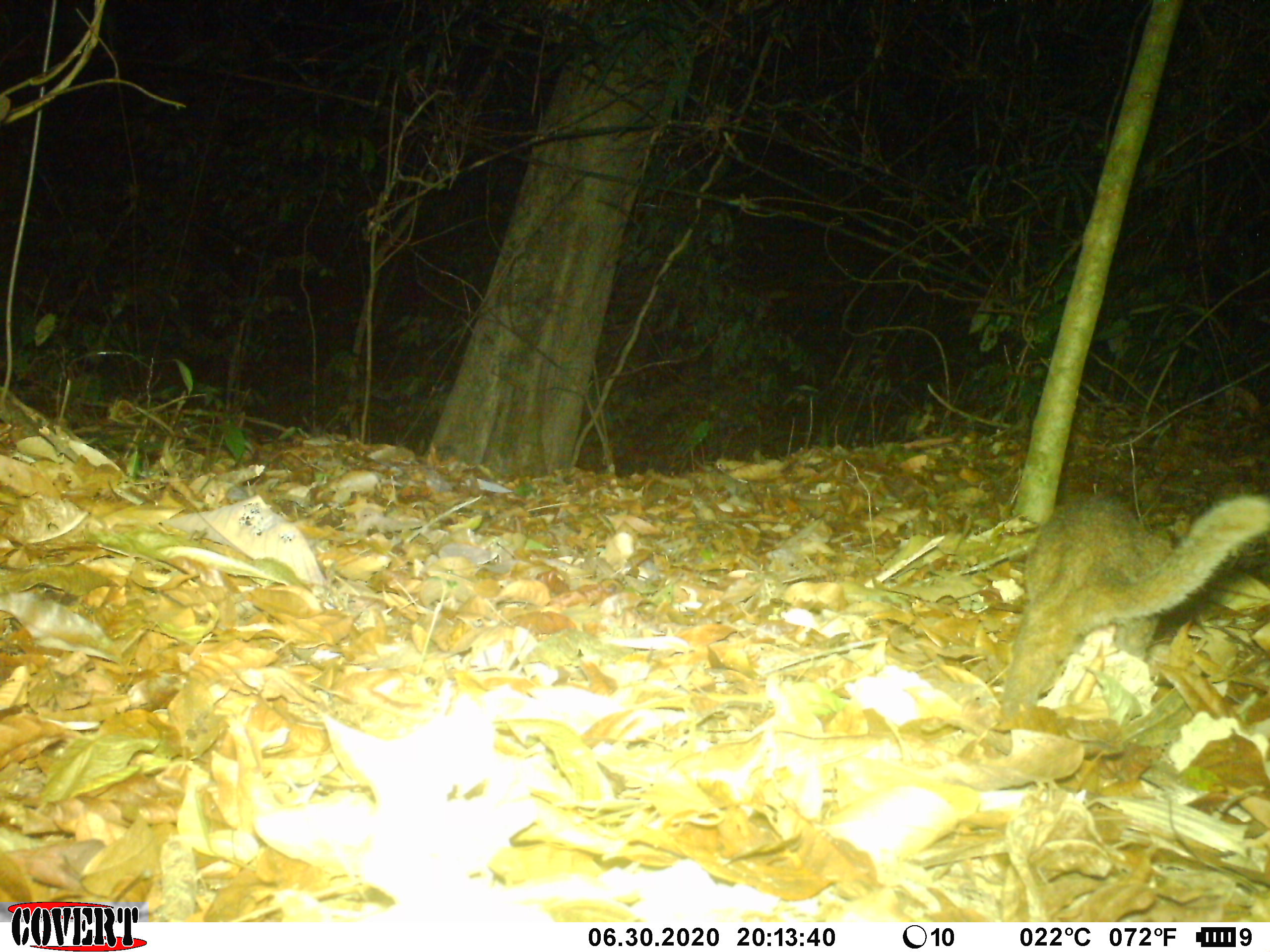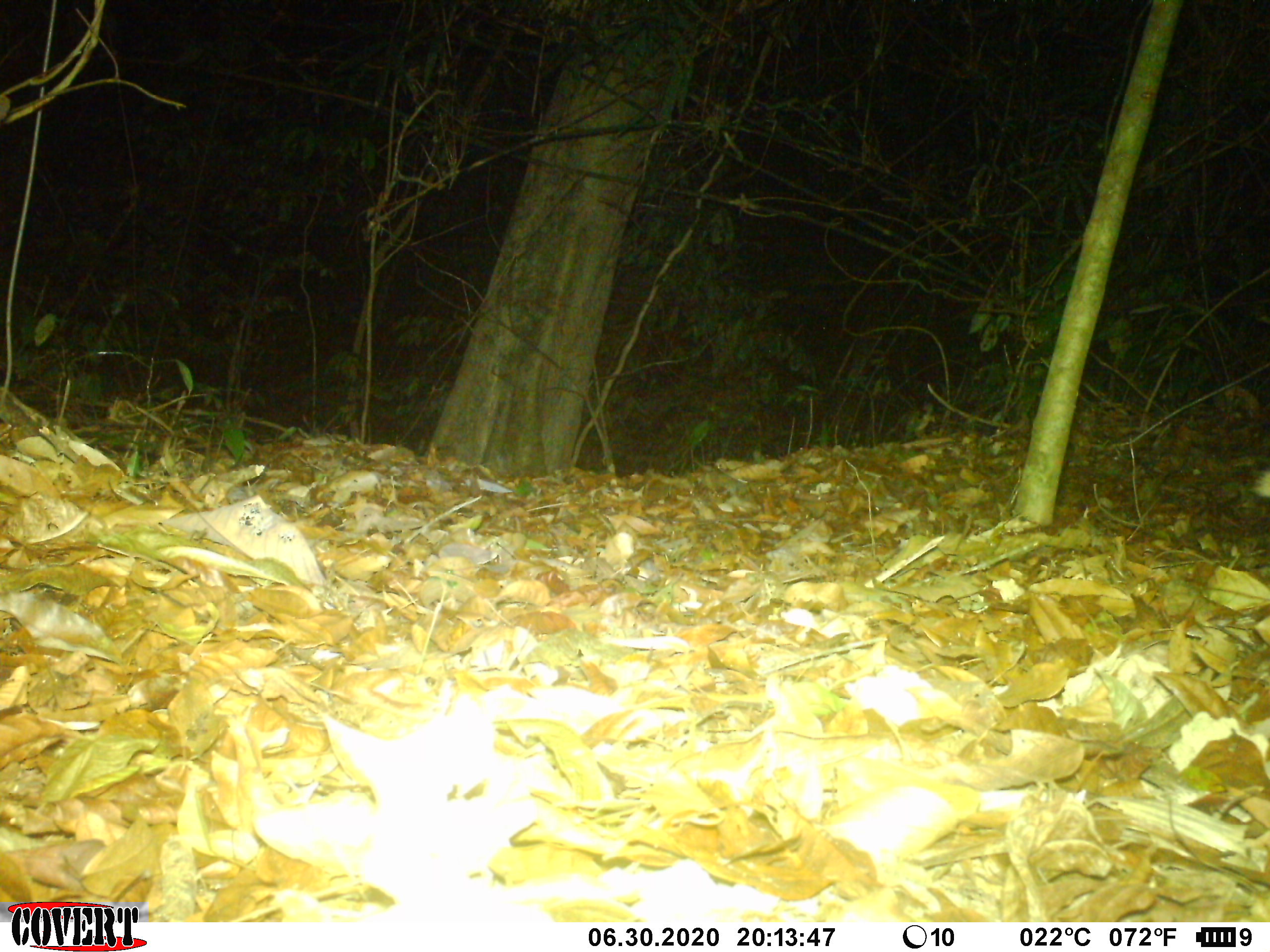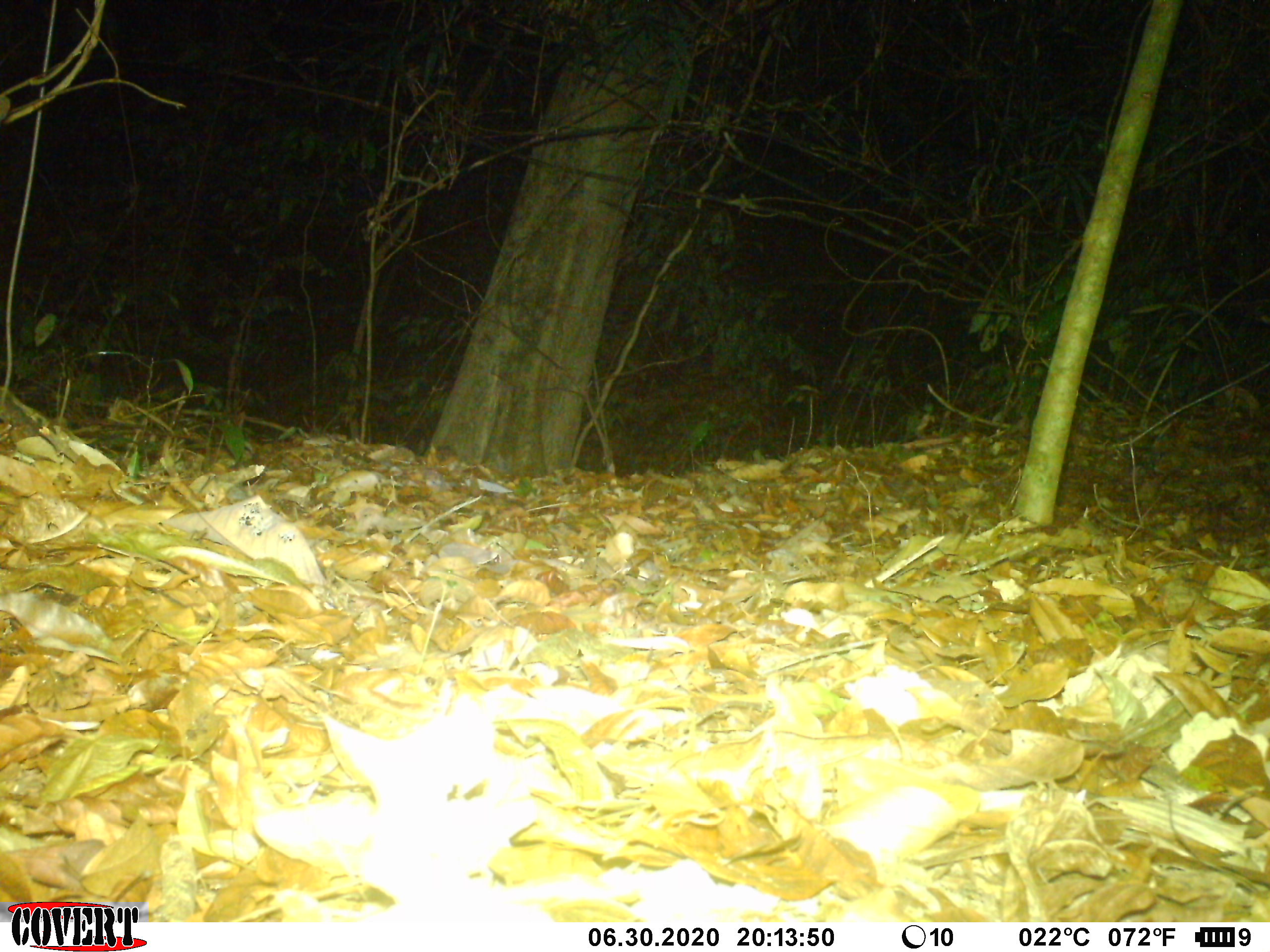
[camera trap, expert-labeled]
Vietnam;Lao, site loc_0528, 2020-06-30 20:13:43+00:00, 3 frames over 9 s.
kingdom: Animalia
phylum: Chordata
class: Mammalia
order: Carnivora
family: Mustelidae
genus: Melogale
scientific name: Melogale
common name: ferret badger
Ferret badger (Melogale). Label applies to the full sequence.